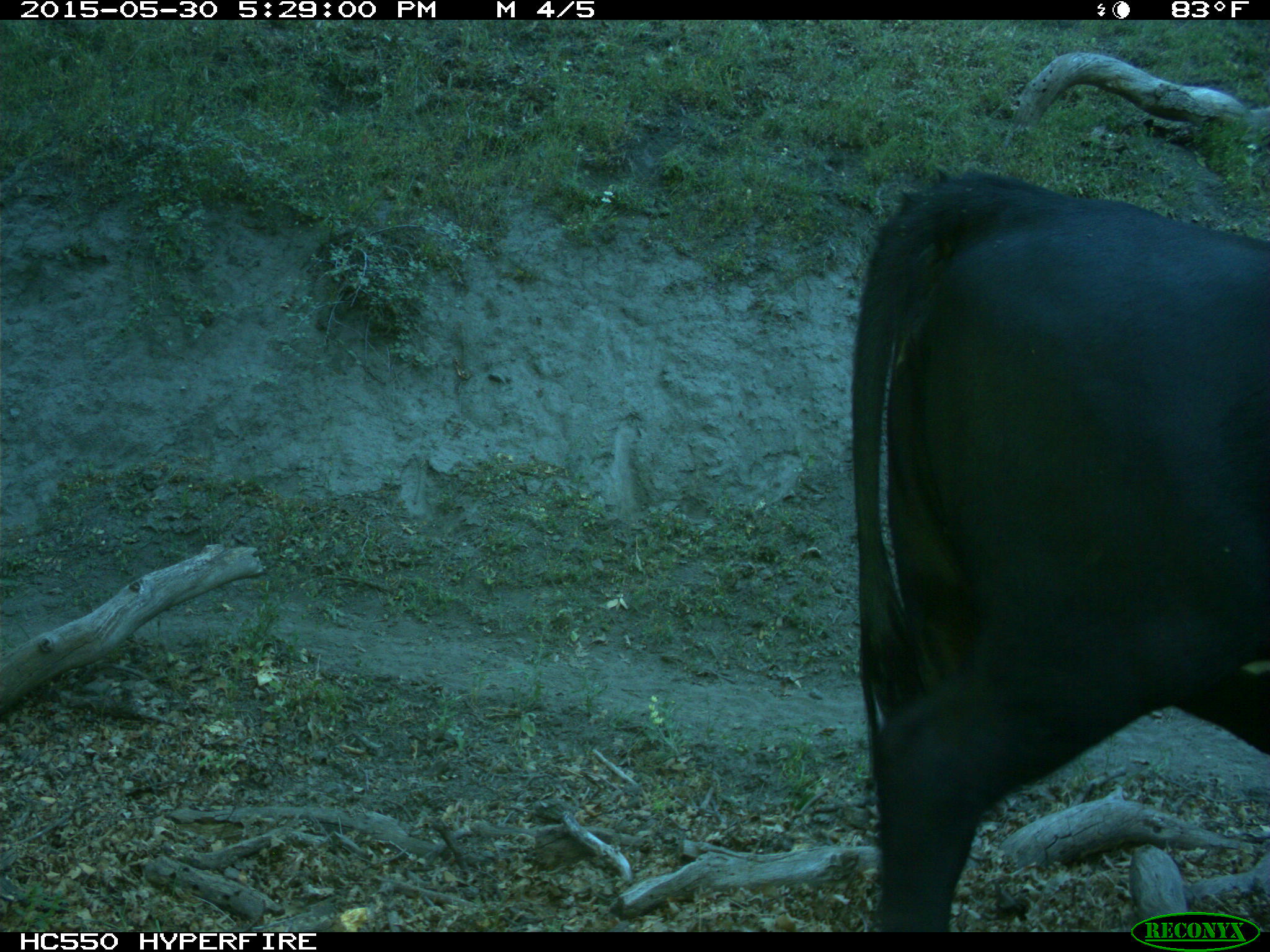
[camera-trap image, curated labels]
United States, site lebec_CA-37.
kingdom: Animalia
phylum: Chordata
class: Mammalia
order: Artiodactyla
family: Bovidae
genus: Bos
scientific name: Bos taurus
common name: domestic cow